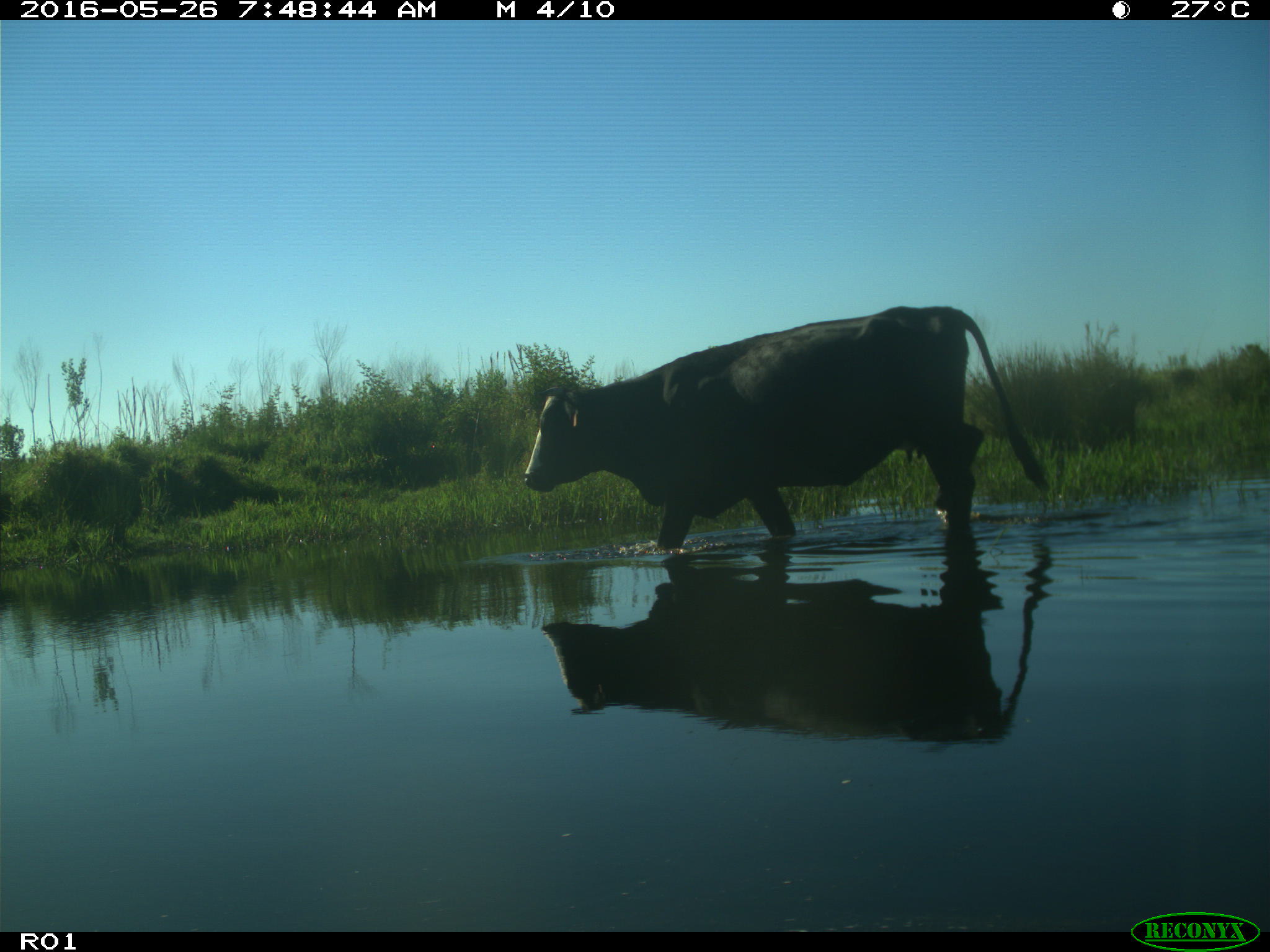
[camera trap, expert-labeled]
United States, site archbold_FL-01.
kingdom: Animalia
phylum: Chordata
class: Mammalia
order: Artiodactyla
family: Bovidae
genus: Bos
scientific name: Bos taurus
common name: domestic cow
Bos taurus (domestic cow).